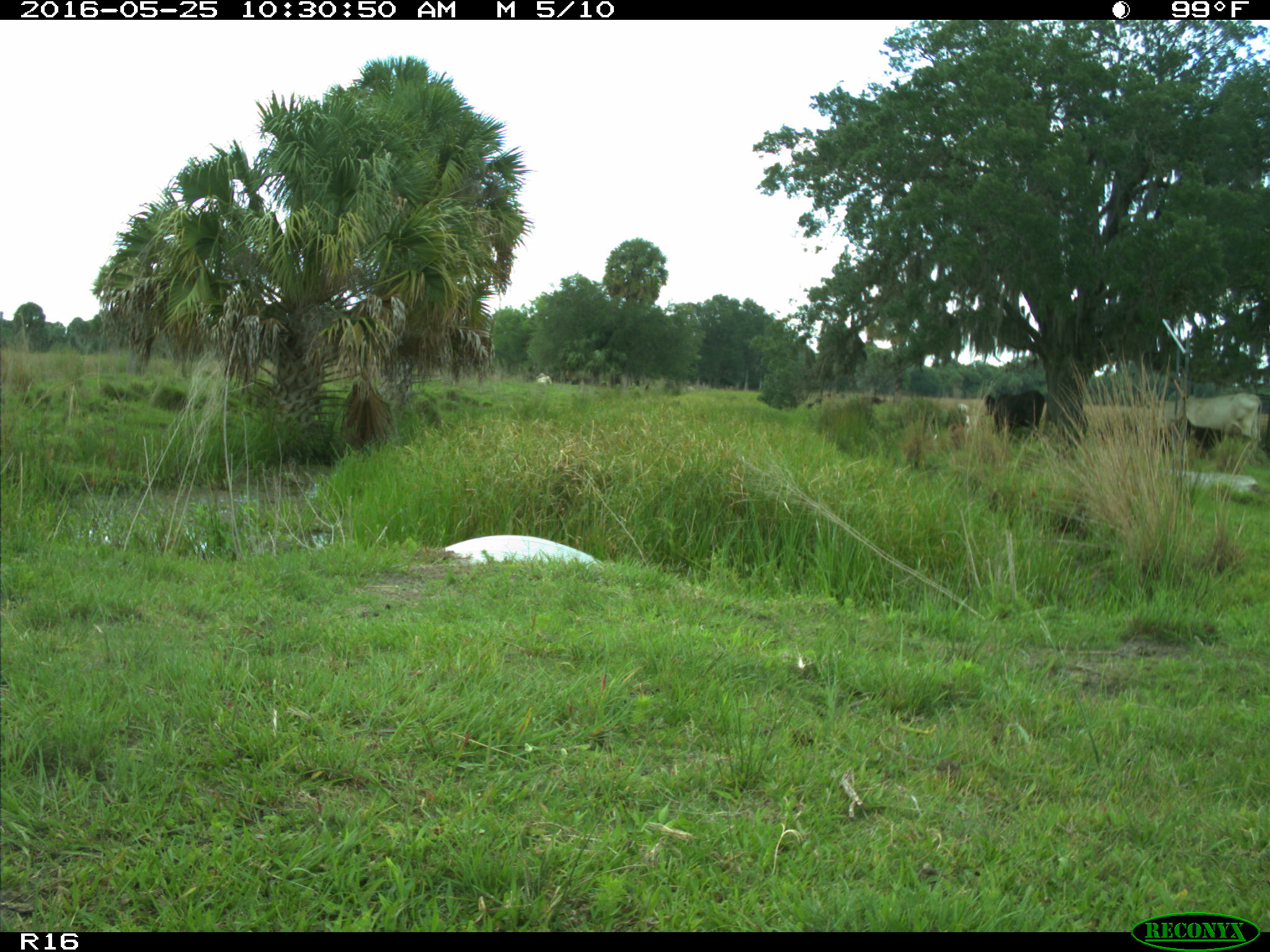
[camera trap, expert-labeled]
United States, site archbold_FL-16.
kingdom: Animalia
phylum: Chordata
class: Mammalia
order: Artiodactyla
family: Bovidae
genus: Bos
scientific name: Bos taurus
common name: domestic cow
Bos taurus (domestic cow).